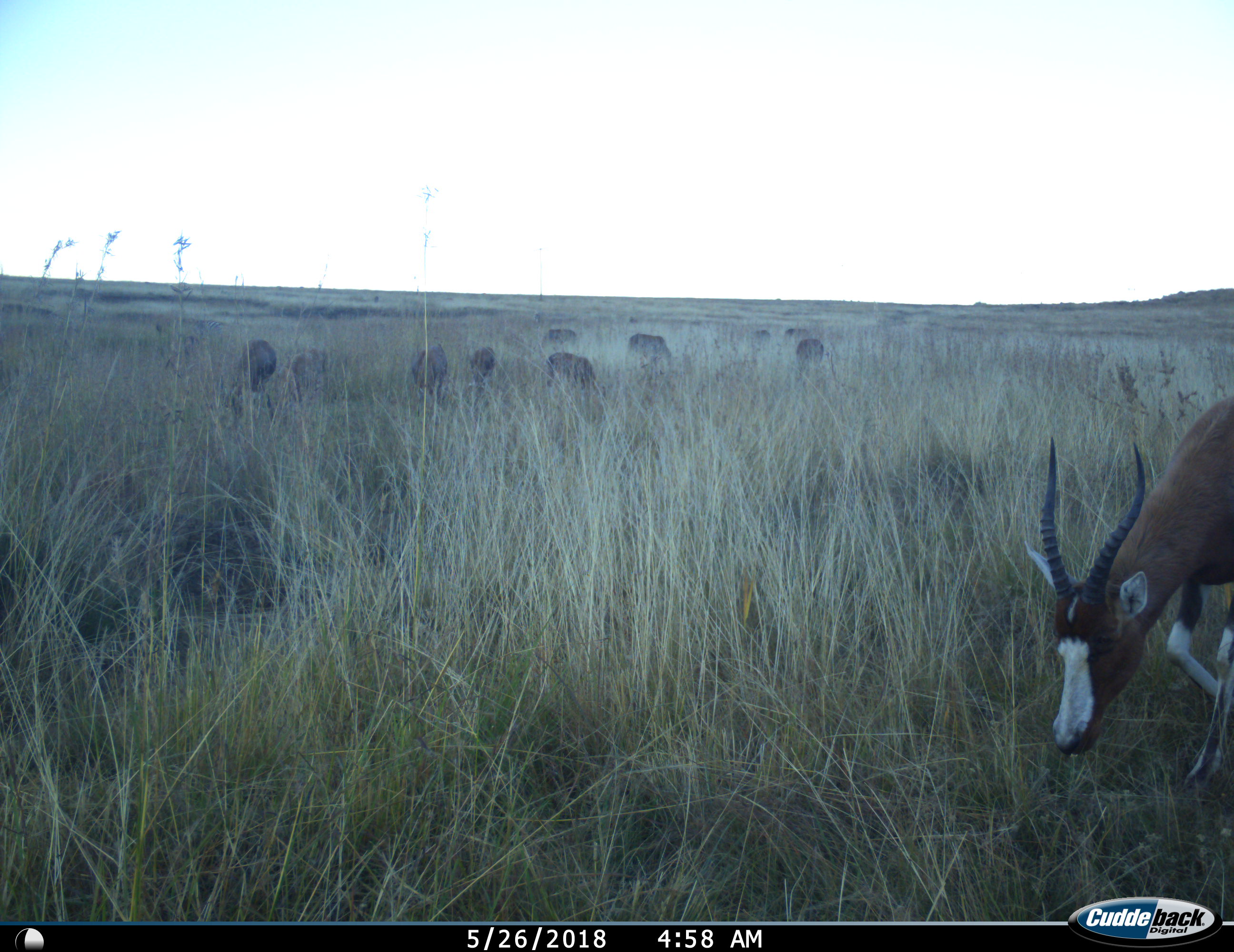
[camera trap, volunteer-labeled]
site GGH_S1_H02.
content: unidentified animal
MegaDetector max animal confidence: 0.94